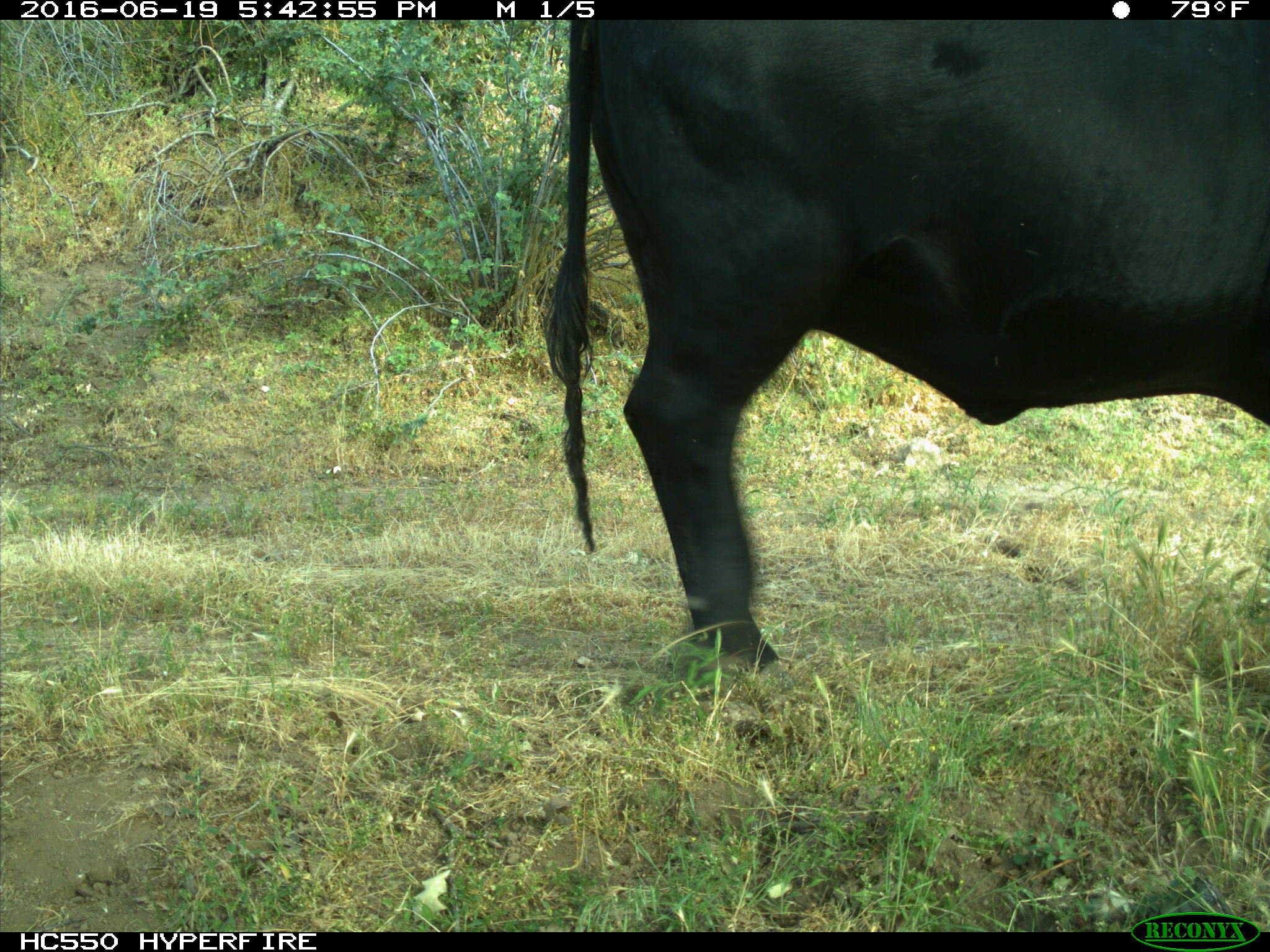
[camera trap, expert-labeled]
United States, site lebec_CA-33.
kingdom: Animalia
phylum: Chordata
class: Mammalia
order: Artiodactyla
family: Bovidae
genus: Bos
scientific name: Bos taurus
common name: domestic cow